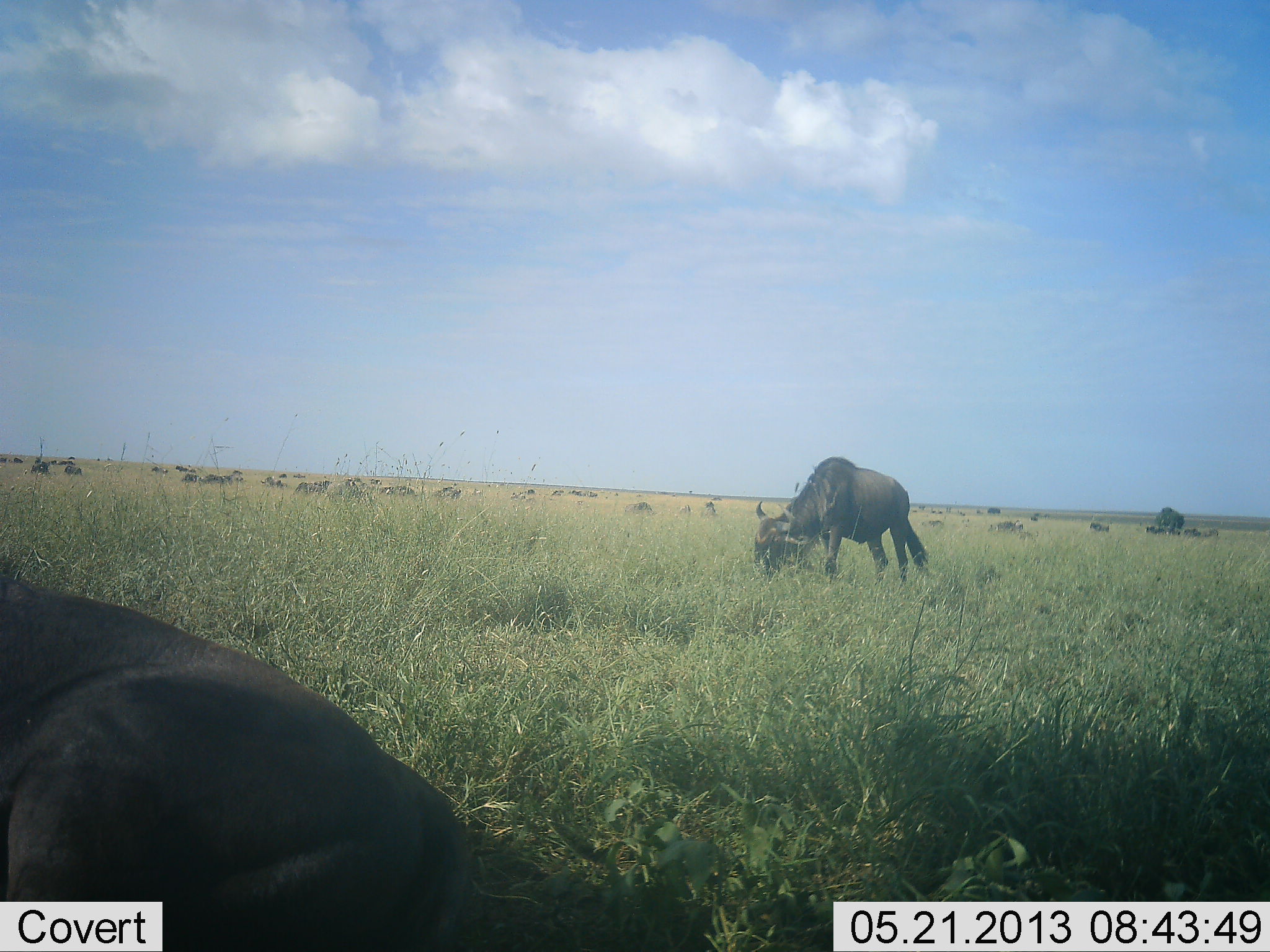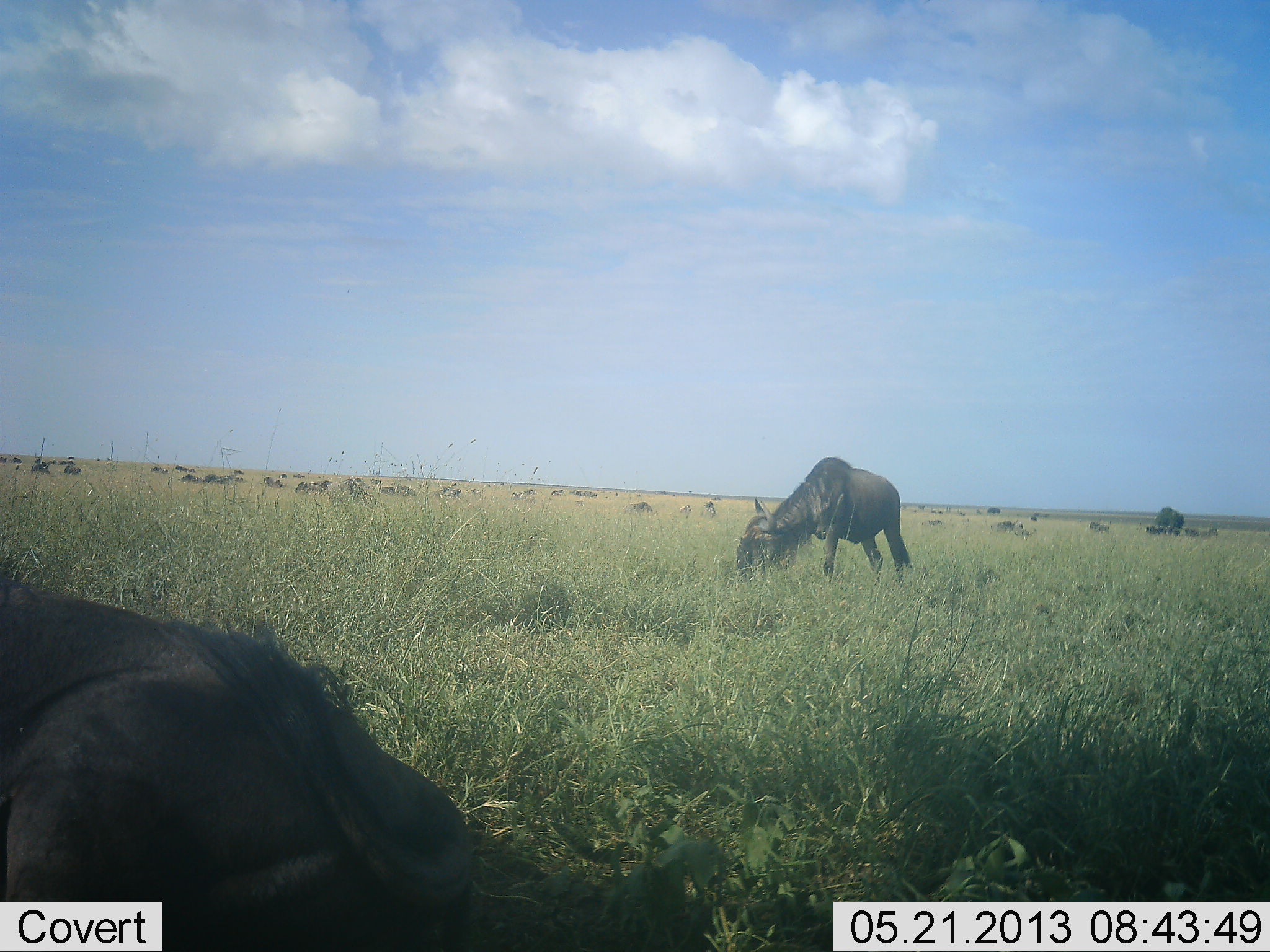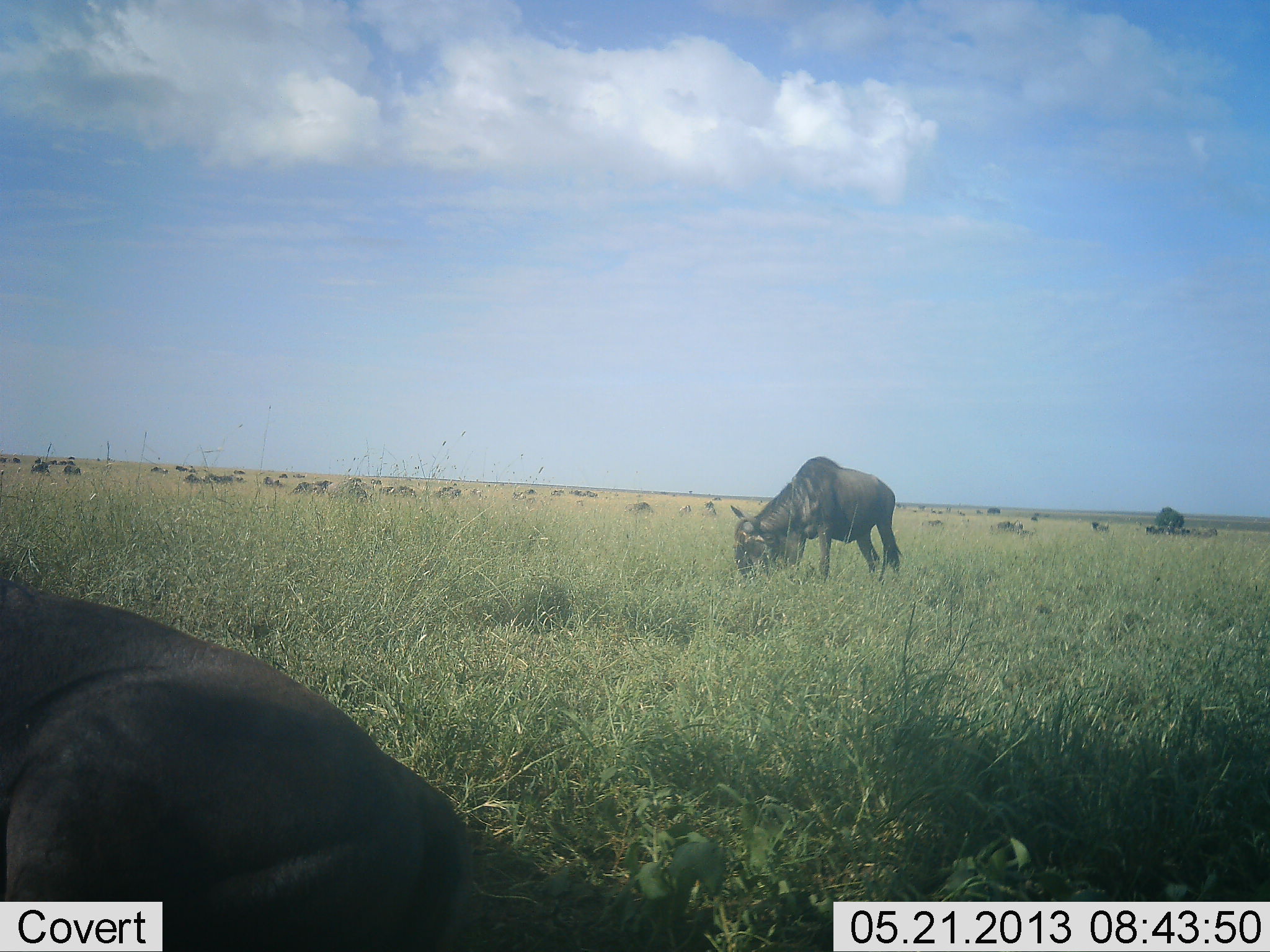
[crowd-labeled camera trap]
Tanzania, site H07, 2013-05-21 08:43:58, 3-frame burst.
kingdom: Animalia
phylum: Chordata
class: Mammalia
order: Artiodactyla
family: Bovidae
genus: Connochaetes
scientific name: Connochaetes taurinus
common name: blue wildebeest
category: wildebeest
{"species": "wildebeest (blue wildebeest) (Connochaetes taurinus)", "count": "11-50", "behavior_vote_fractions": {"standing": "30%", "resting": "30%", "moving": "10%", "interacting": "0%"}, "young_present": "0%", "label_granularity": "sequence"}